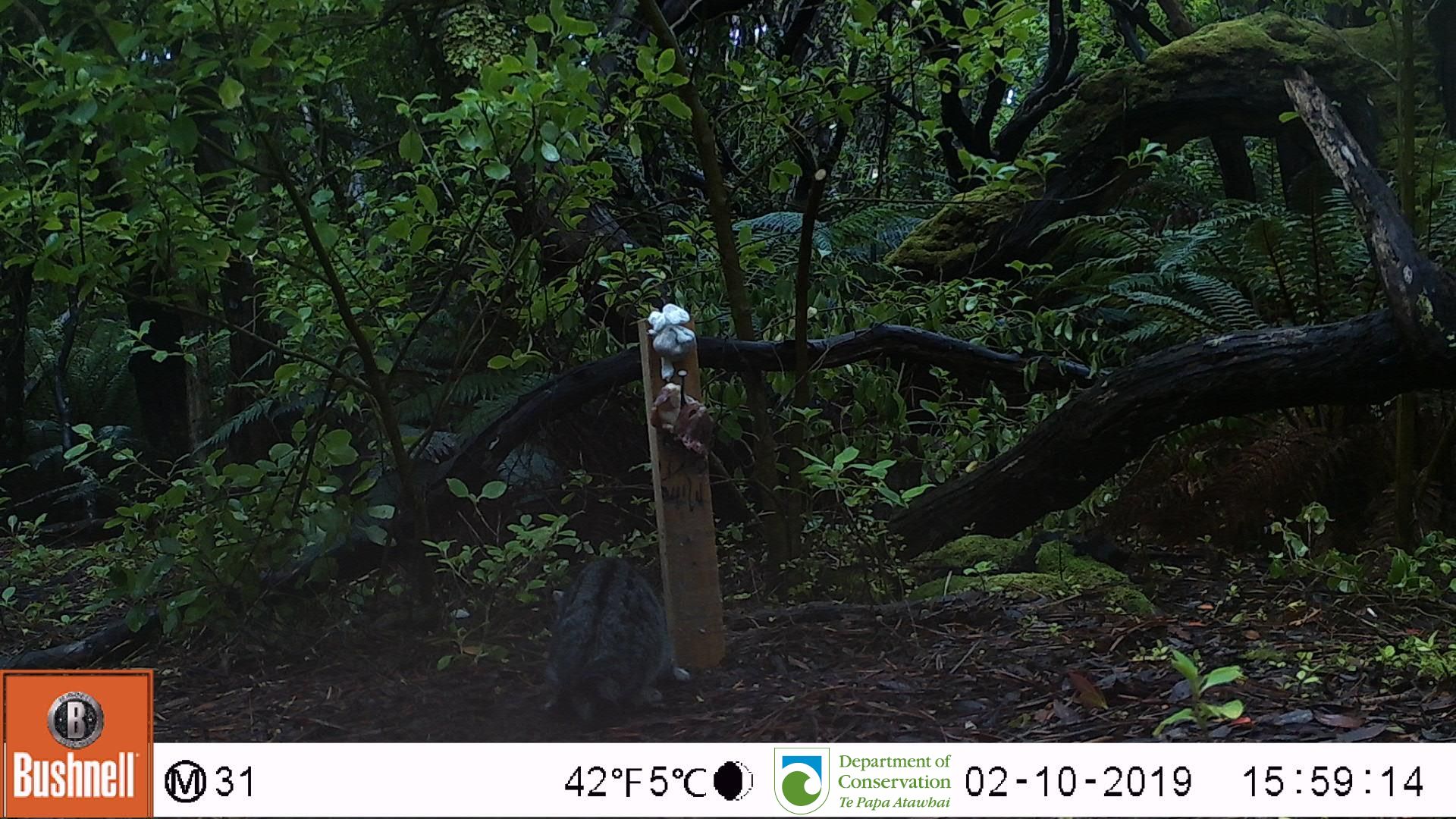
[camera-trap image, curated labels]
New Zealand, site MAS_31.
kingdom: Animalia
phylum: Chordata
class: Mammalia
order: Carnivora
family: Felidae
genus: Felis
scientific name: Felis catus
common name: domestic cat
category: cat